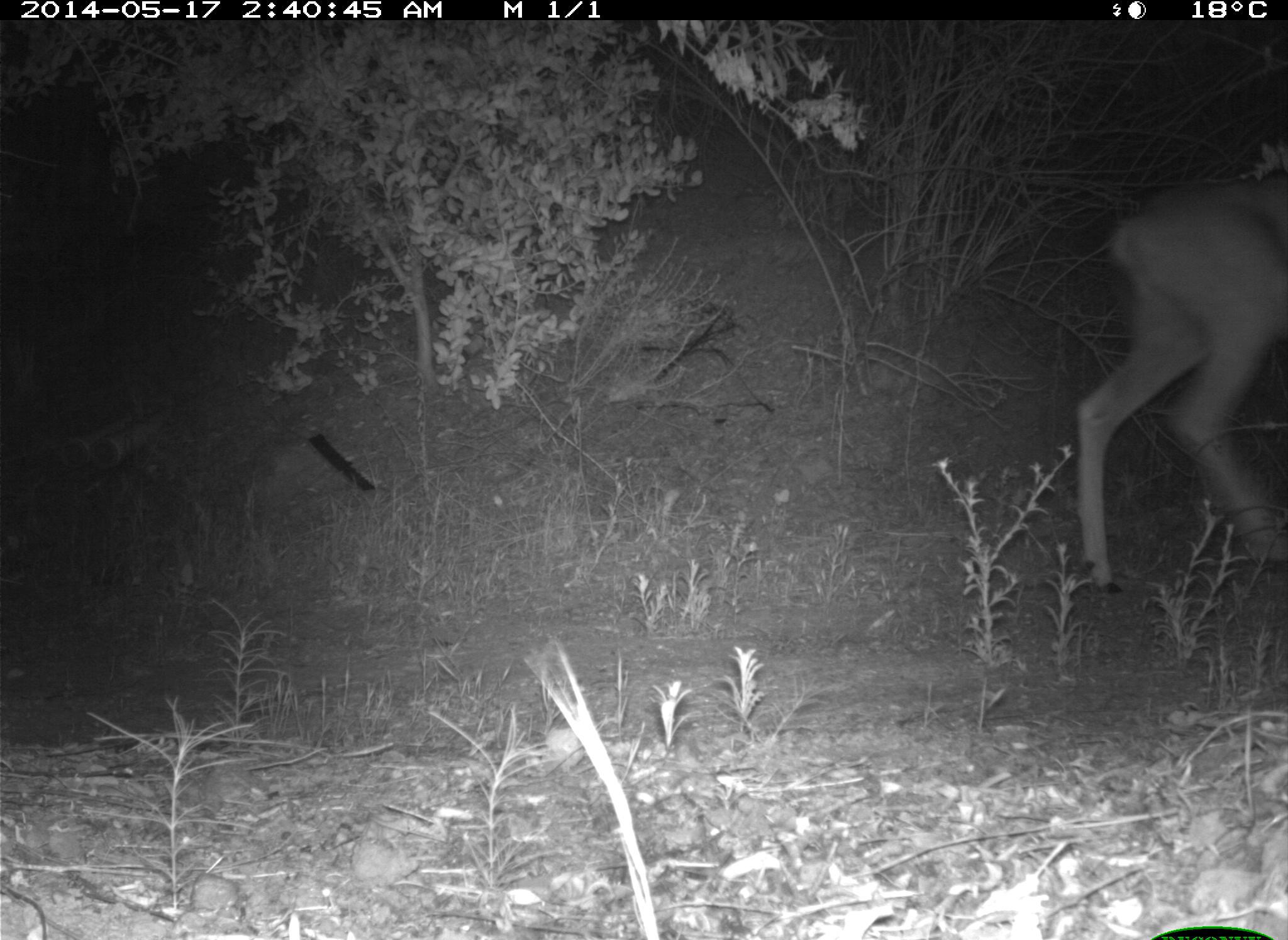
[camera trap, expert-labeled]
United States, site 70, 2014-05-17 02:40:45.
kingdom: Animalia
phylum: Chordata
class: Mammalia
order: Carnivora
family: Canidae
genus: Canis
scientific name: Canis latrans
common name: coyote